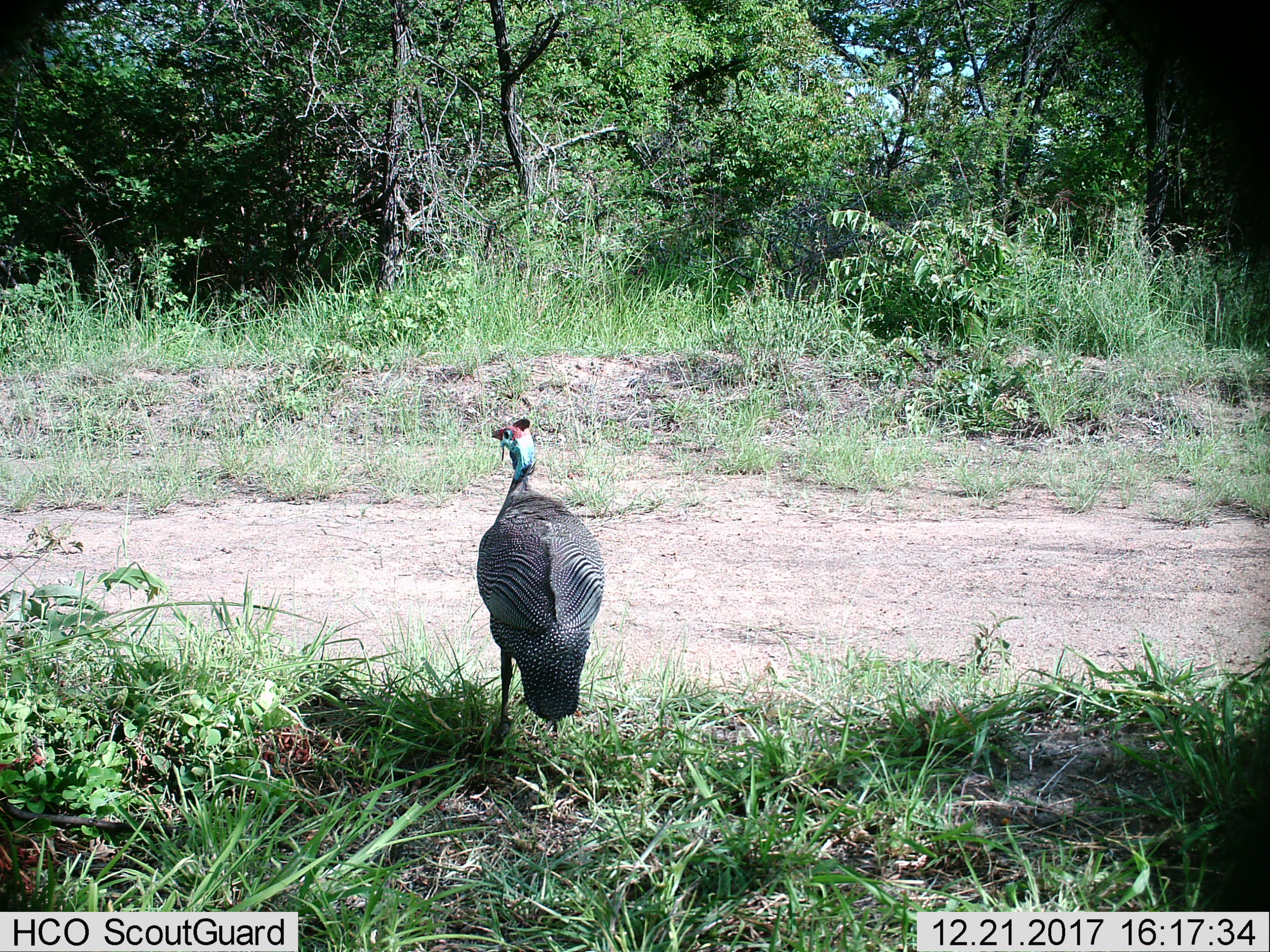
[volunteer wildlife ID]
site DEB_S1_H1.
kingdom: Animalia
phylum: Chordata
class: Aves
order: Galliformes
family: Numididae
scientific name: Numididae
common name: guineafowl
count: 1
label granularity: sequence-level